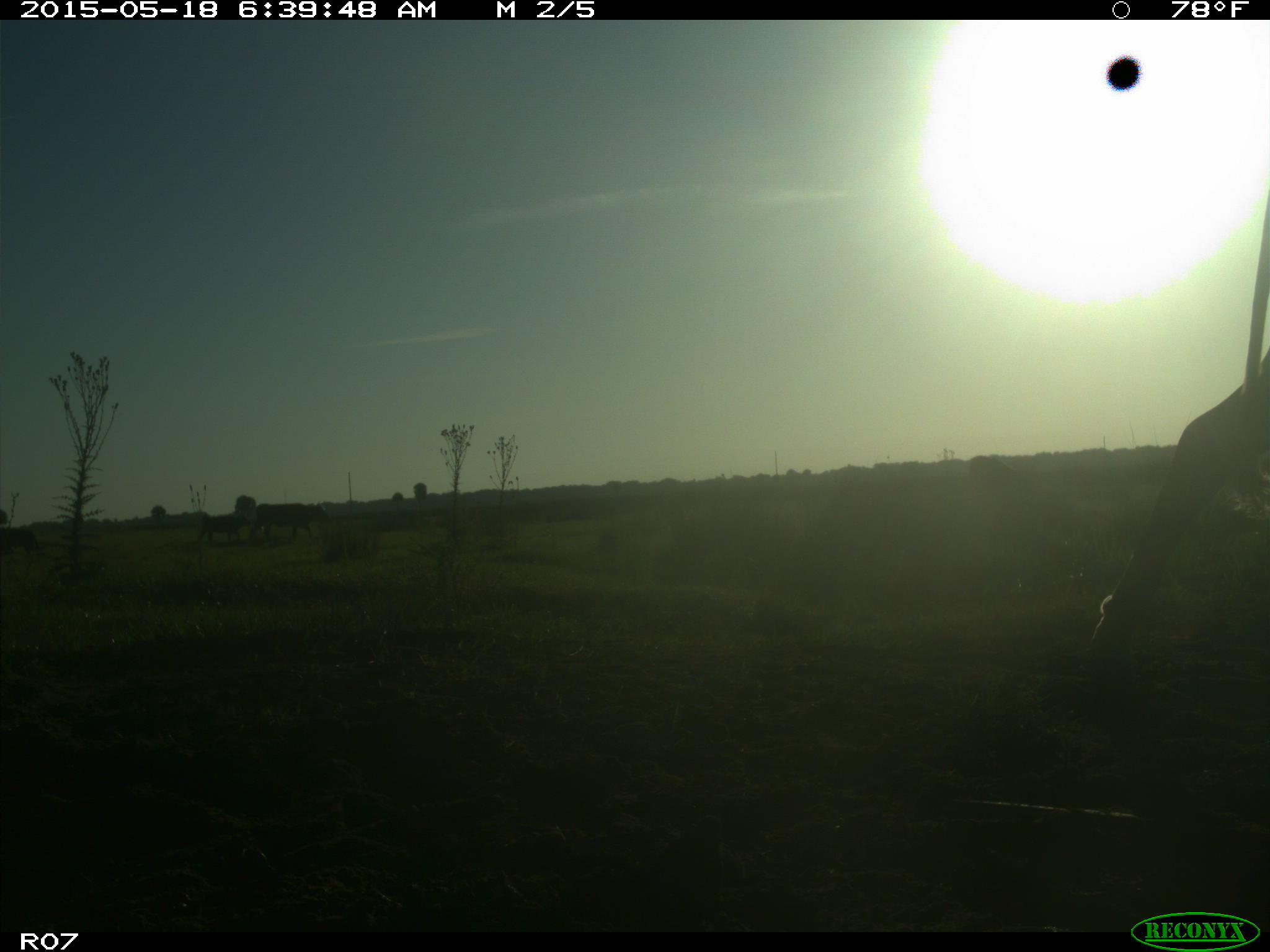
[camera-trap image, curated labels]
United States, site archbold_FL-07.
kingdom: Animalia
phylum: Chordata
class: Mammalia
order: Artiodactyla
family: Bovidae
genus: Bos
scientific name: Bos taurus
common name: domestic cow